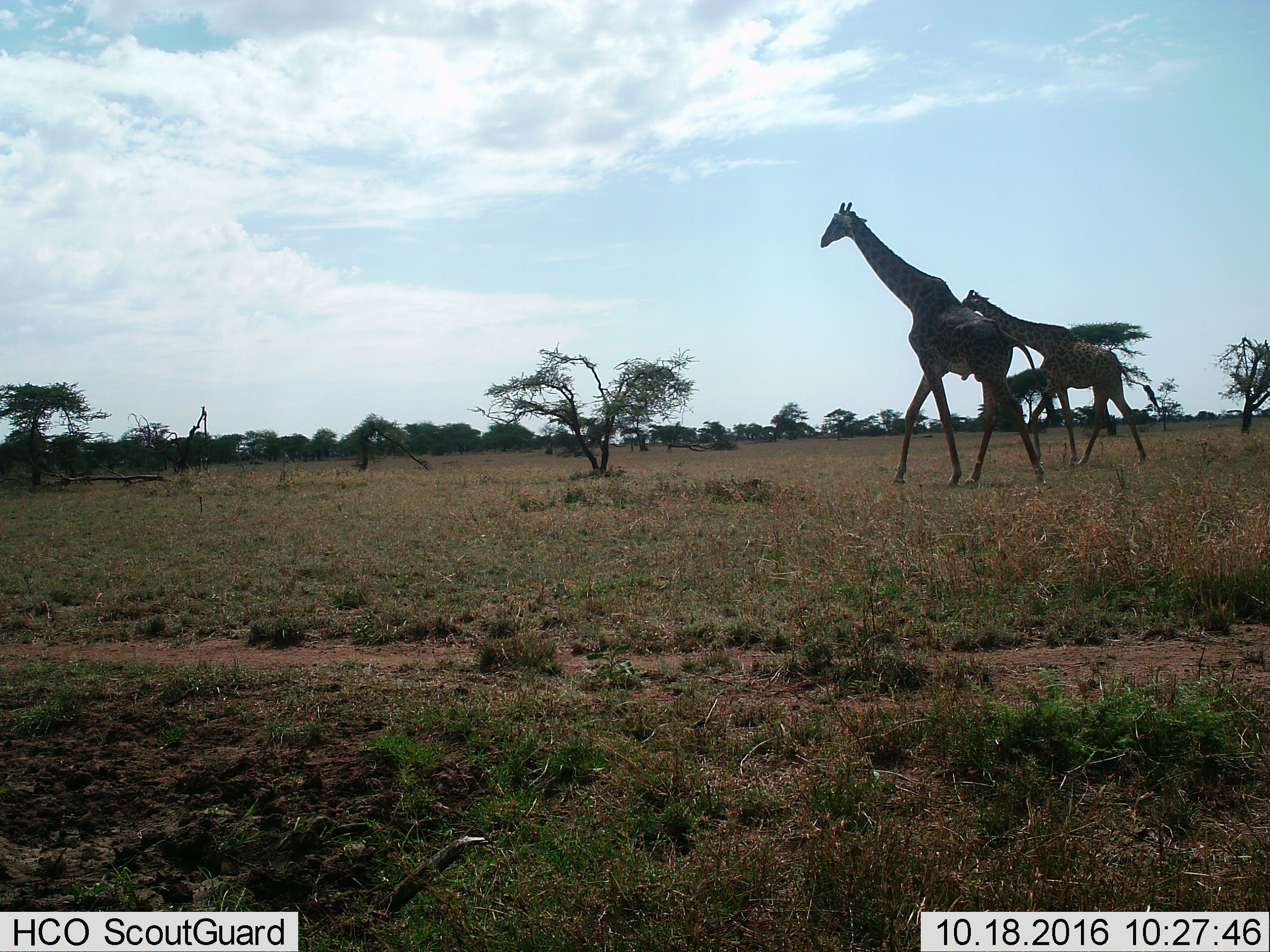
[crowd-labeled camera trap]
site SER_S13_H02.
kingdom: Animalia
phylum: Chordata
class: Mammalia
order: Artiodactyla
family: Giraffidae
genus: Giraffa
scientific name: Giraffa camelopardalis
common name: giraffe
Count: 2.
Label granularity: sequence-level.